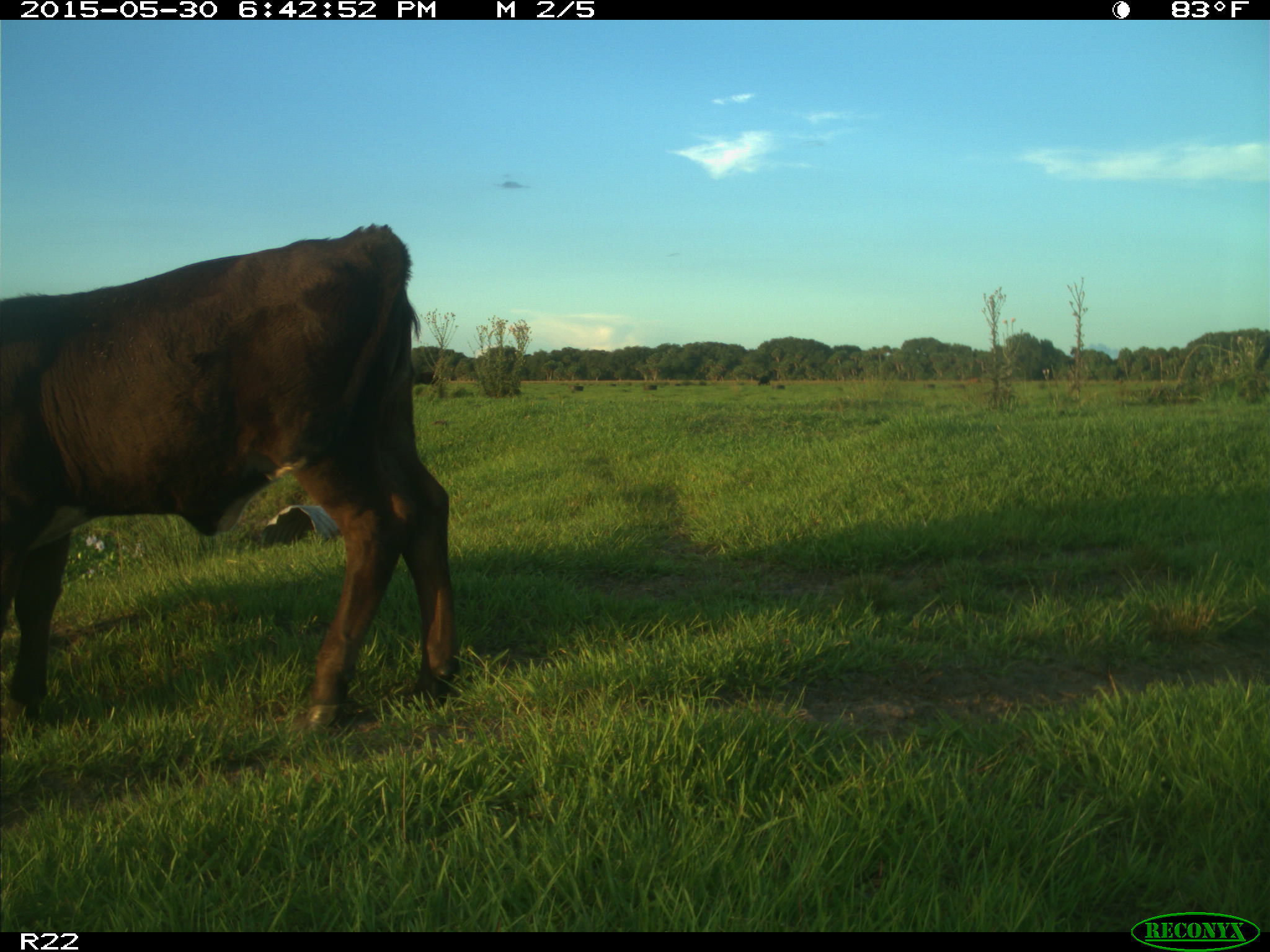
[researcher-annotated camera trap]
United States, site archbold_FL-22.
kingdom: Animalia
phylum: Chordata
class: Mammalia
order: Artiodactyla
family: Bovidae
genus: Bos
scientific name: Bos taurus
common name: domestic cow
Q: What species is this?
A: Bos taurus (domestic cow).